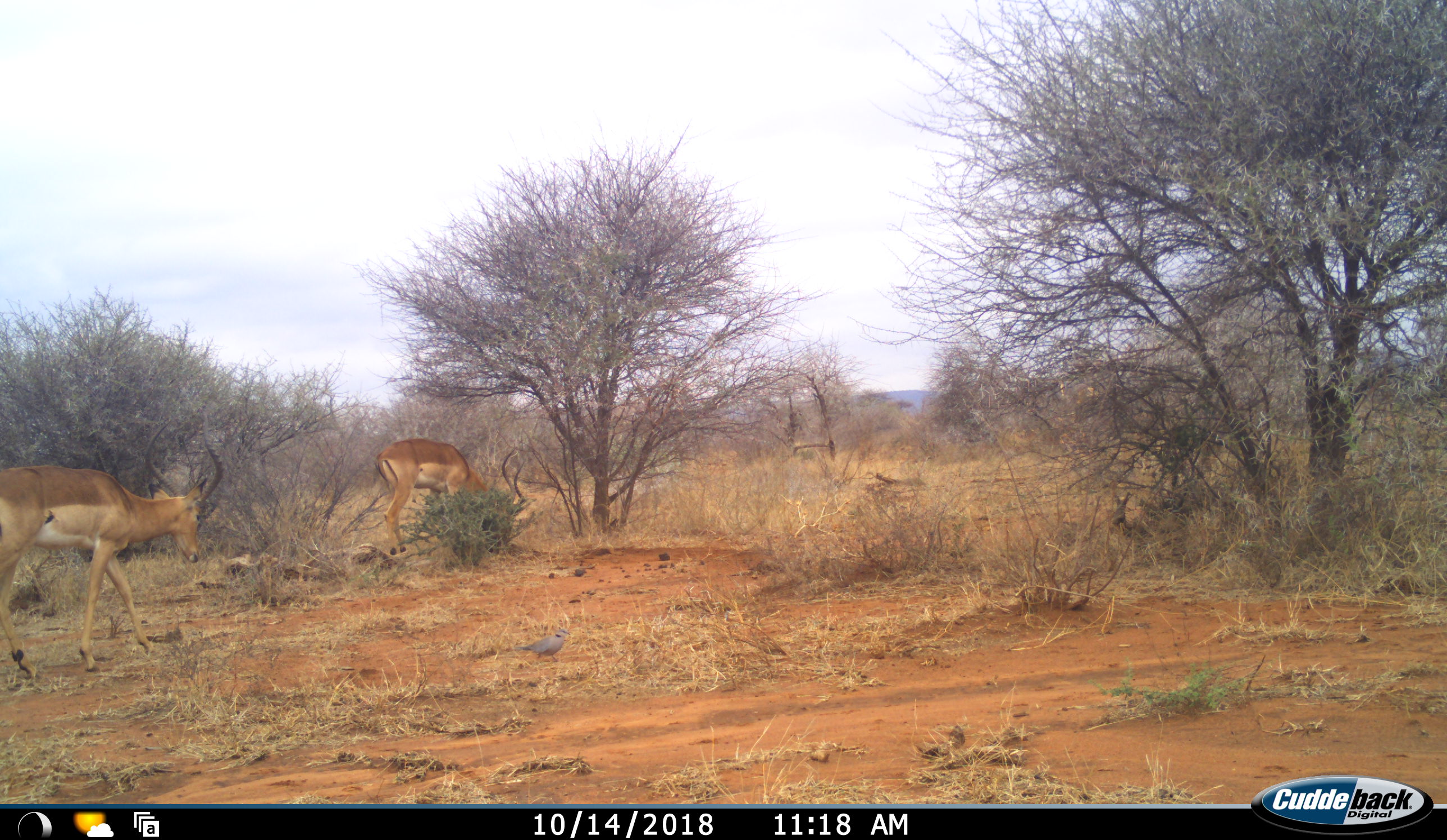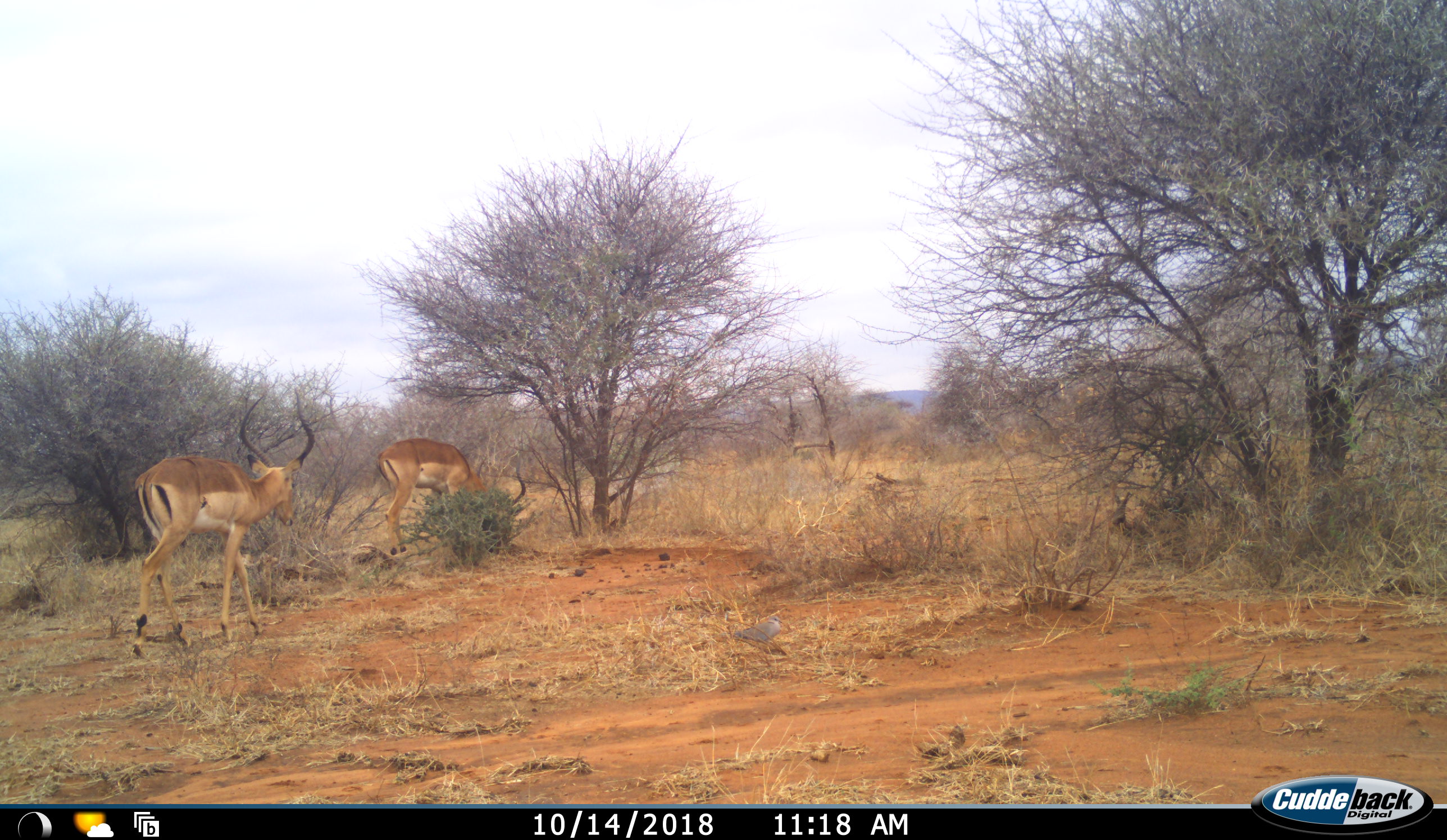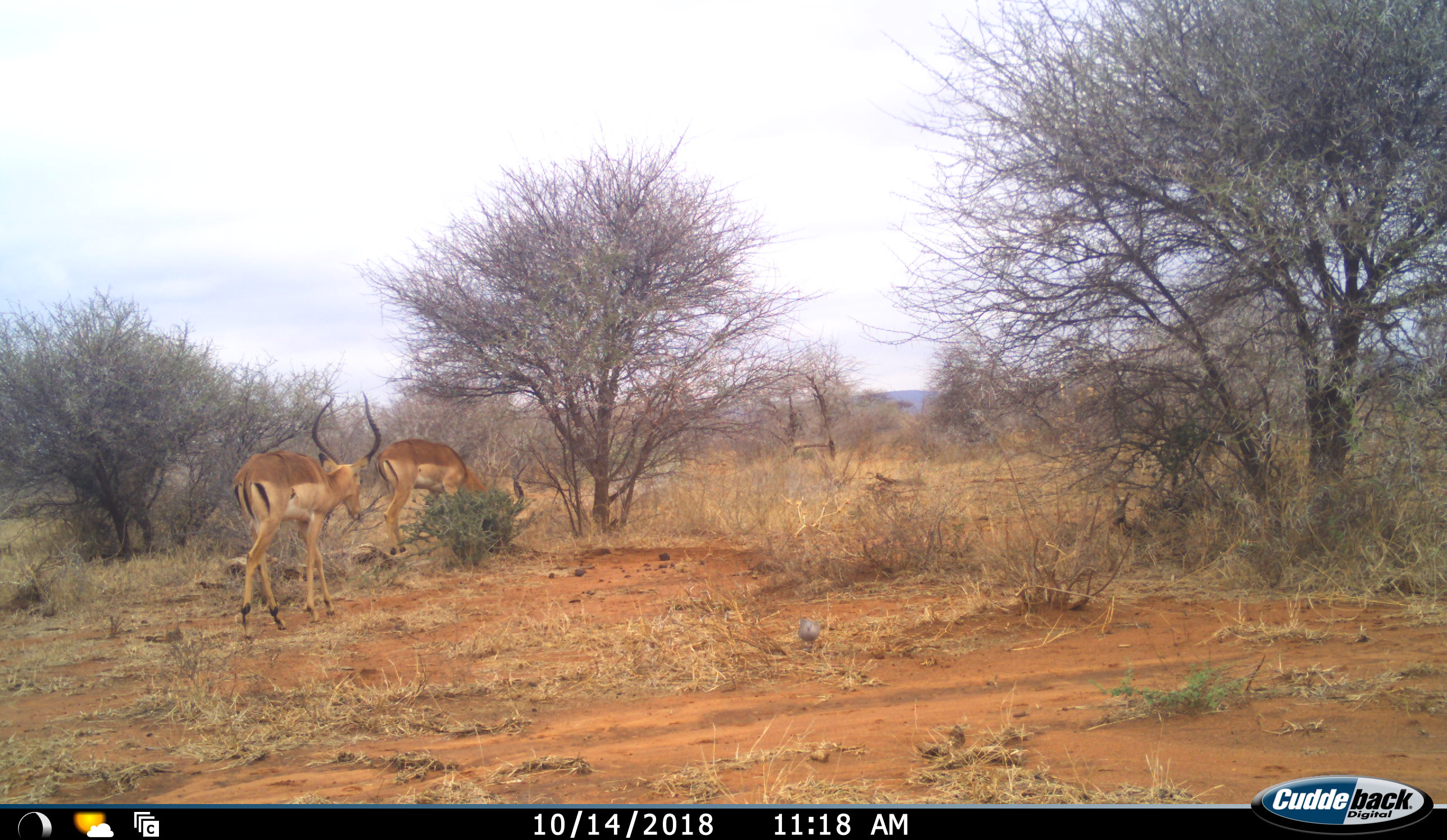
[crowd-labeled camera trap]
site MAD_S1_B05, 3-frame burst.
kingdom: Animalia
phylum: Chordata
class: Aves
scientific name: Aves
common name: bird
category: birdother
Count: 1.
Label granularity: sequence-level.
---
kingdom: Animalia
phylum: Chordata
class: Mammalia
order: Artiodactyla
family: Bovidae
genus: Aepyceros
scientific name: Aepyceros melampus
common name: impala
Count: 2.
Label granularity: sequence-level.